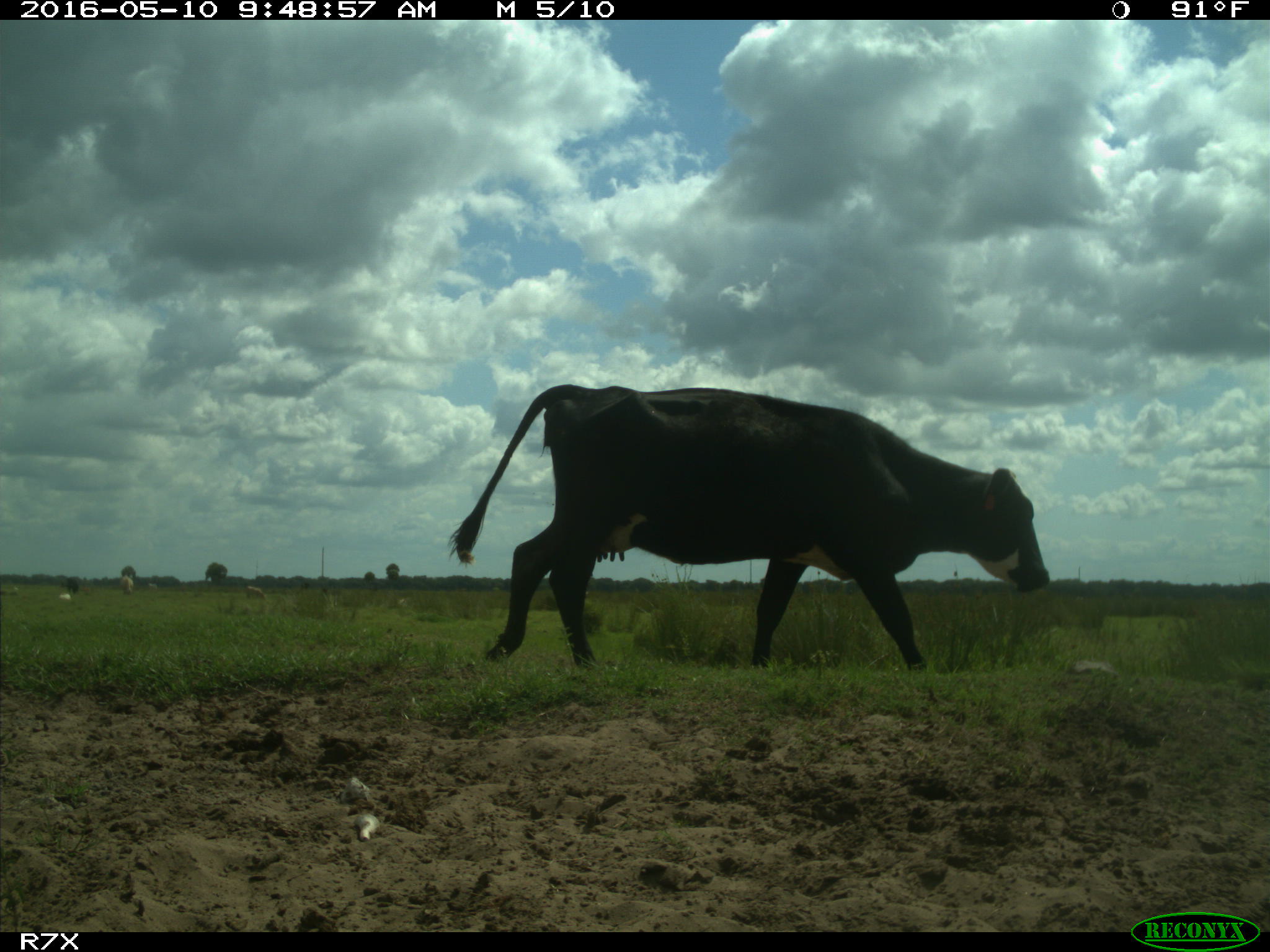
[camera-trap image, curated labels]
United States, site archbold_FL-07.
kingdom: Animalia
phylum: Chordata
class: Mammalia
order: Artiodactyla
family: Bovidae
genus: Bos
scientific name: Bos taurus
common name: domestic cow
Bos taurus (domestic cow).